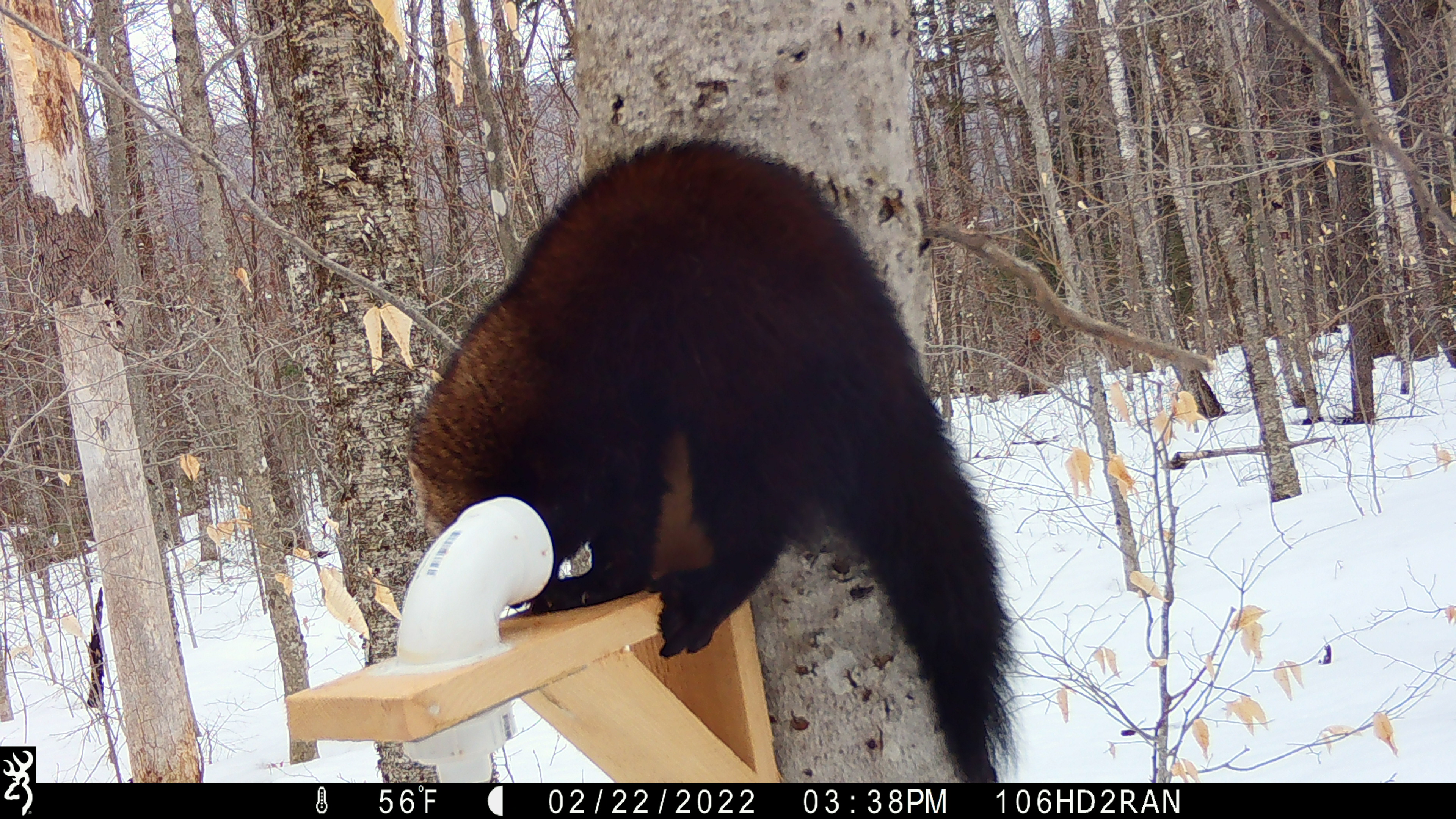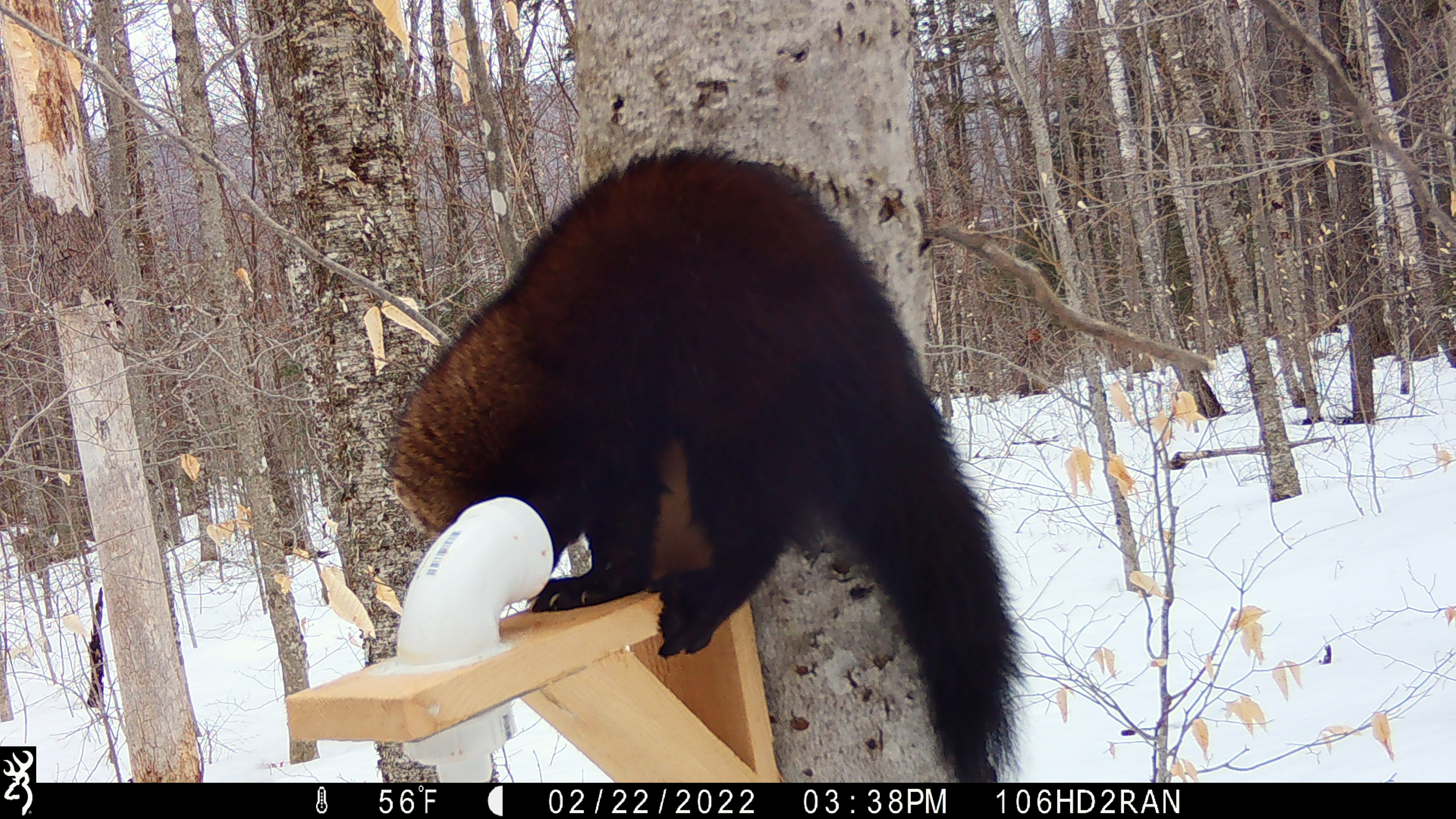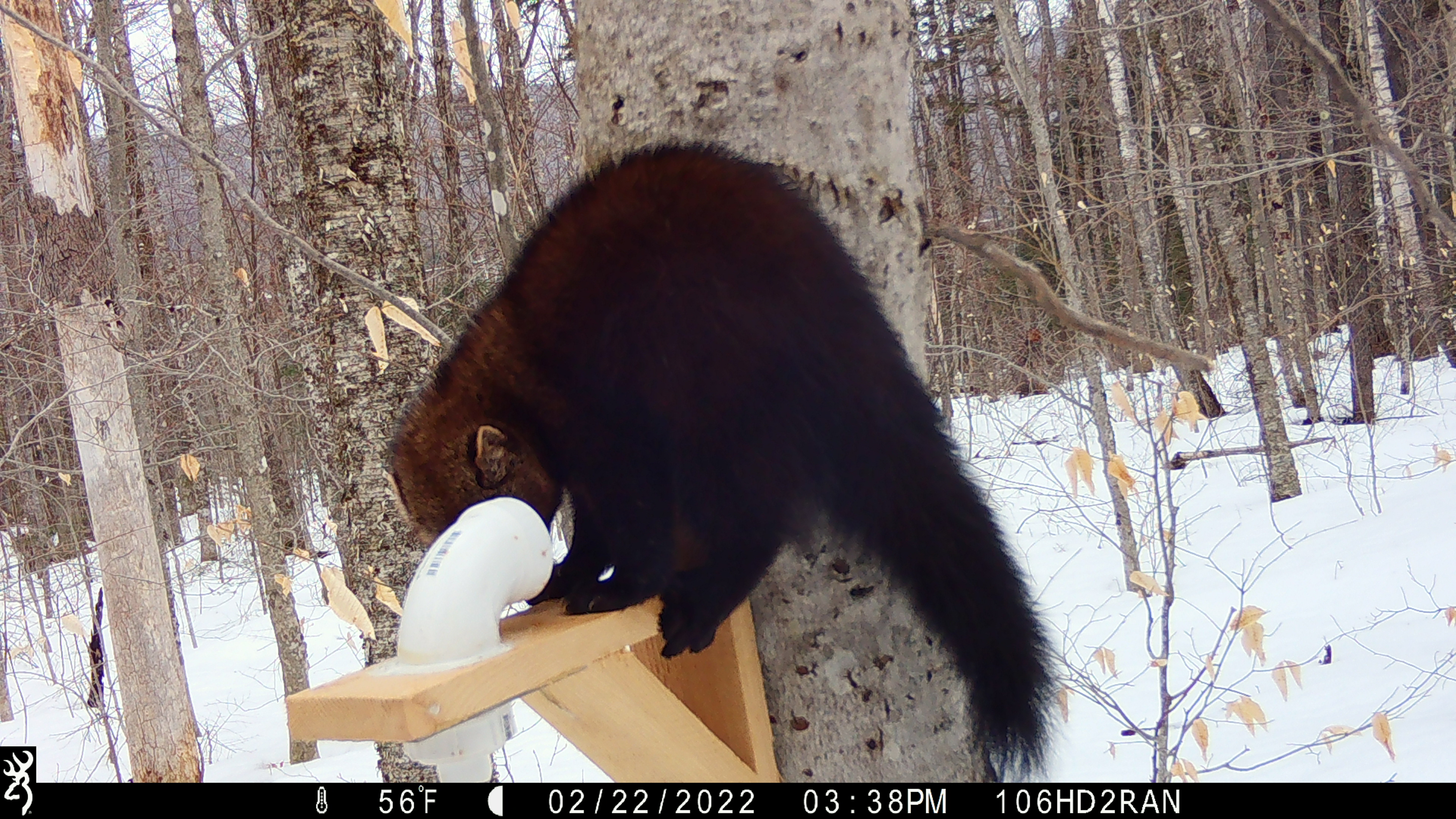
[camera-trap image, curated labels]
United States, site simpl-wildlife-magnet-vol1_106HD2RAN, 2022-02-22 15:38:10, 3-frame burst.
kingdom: Animalia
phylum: Chordata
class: Mammalia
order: Carnivora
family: Mustelidae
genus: Pekania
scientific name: Pekania pennanti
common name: fisher